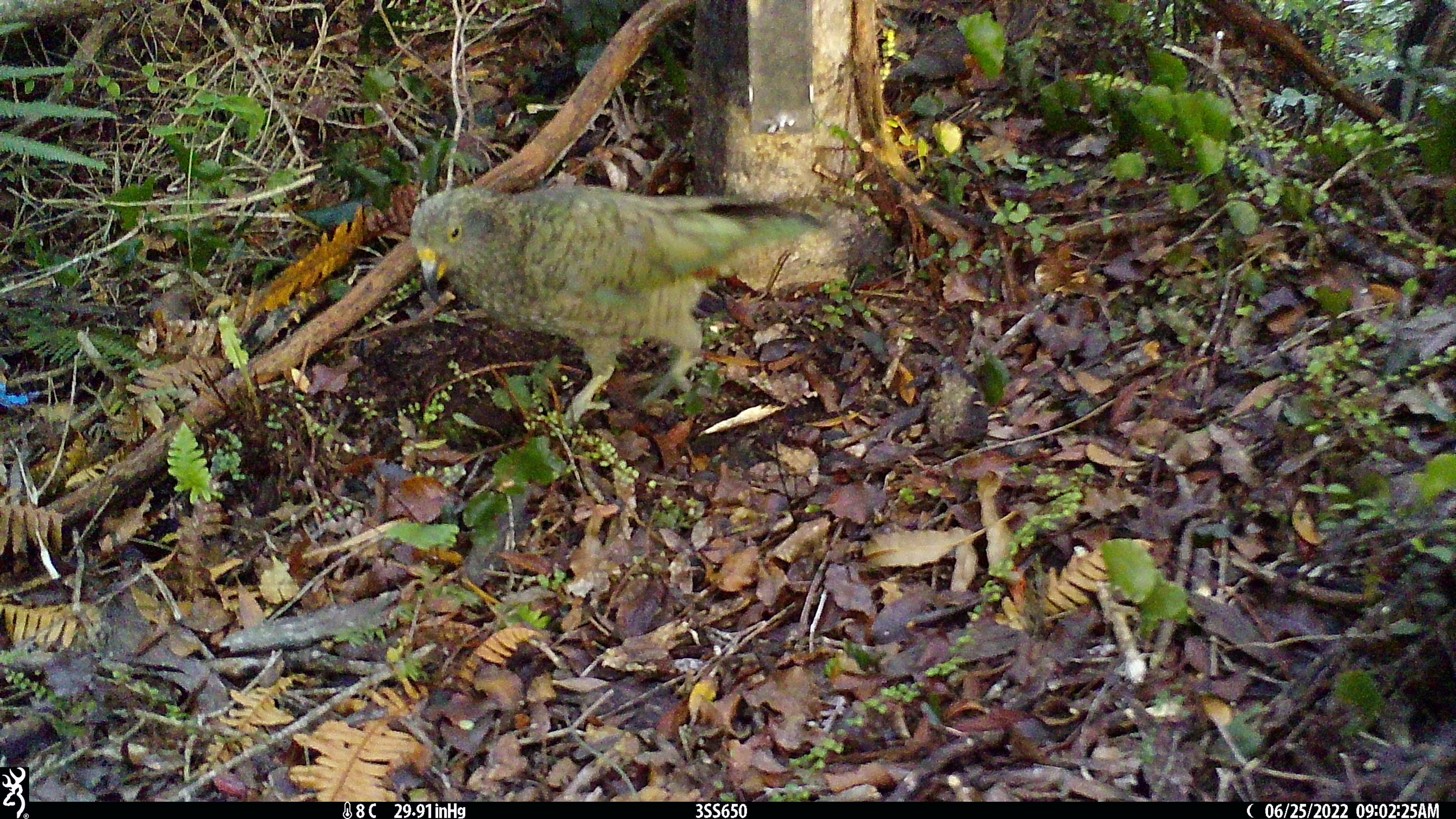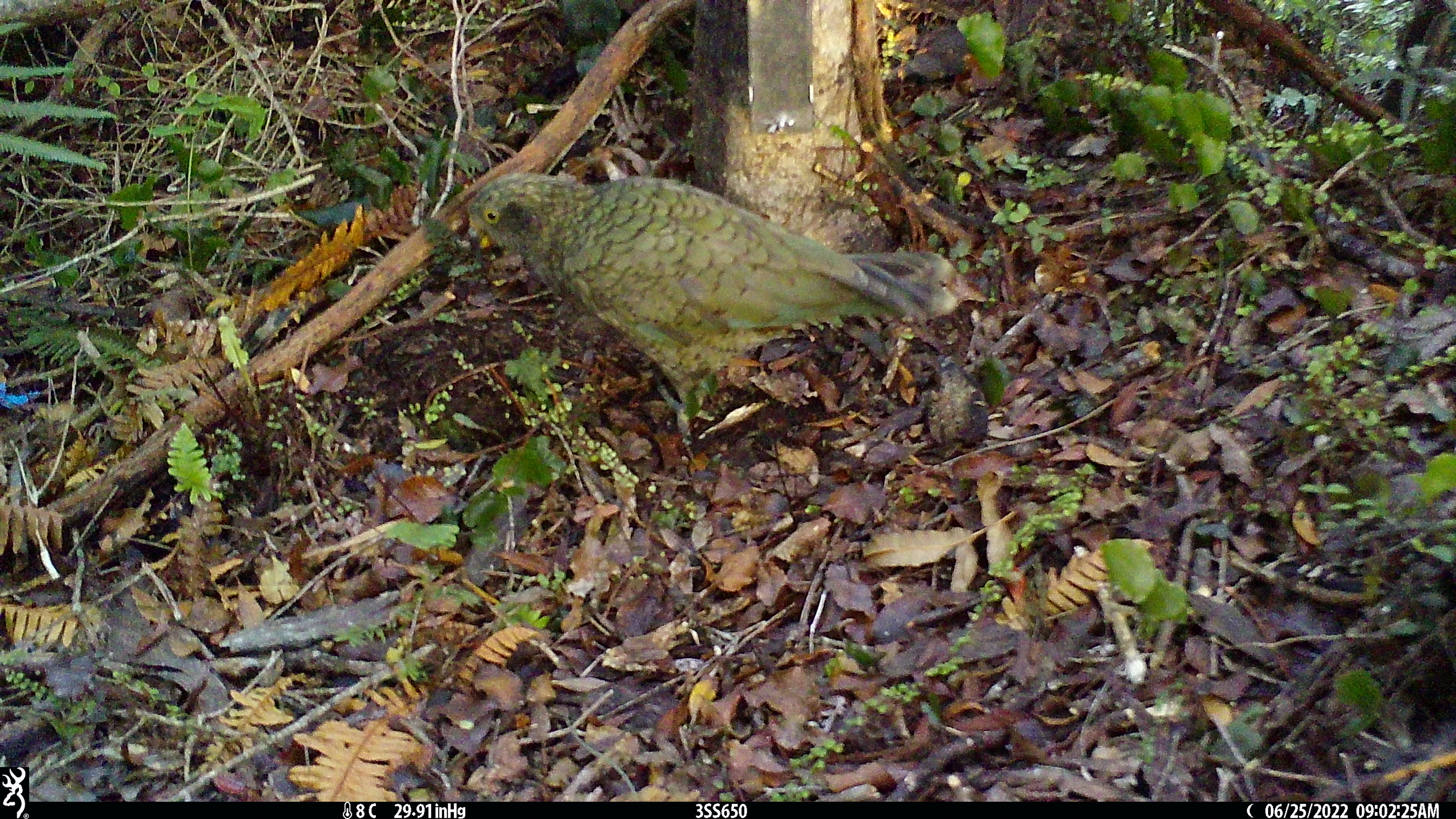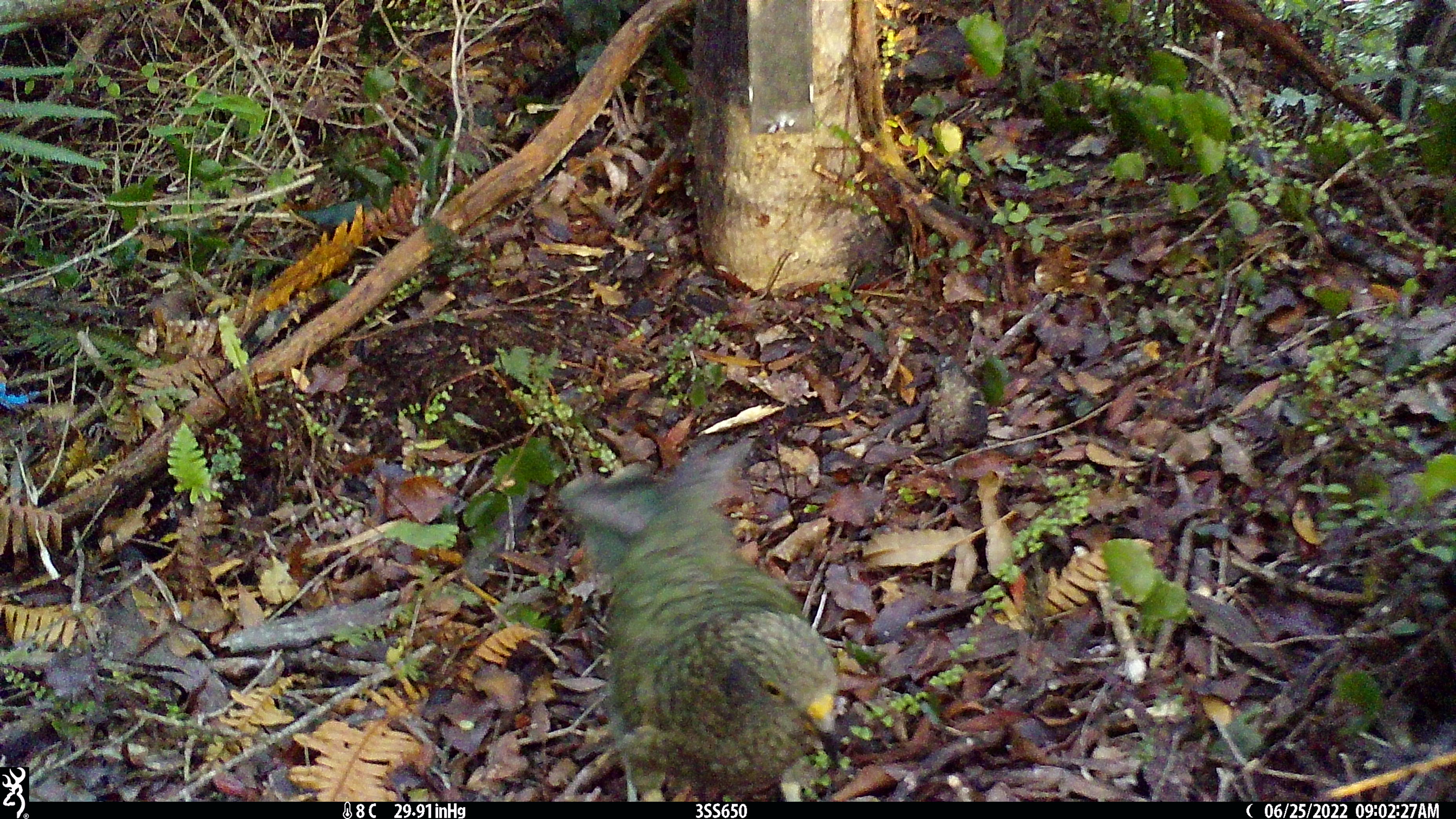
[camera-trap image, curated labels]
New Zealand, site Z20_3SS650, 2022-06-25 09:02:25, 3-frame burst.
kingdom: Animalia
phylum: Chordata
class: Aves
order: Psittaciformes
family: Strigopidae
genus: Nestor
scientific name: Nestor notabilis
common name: kea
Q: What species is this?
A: Kea (Nestor notabilis).